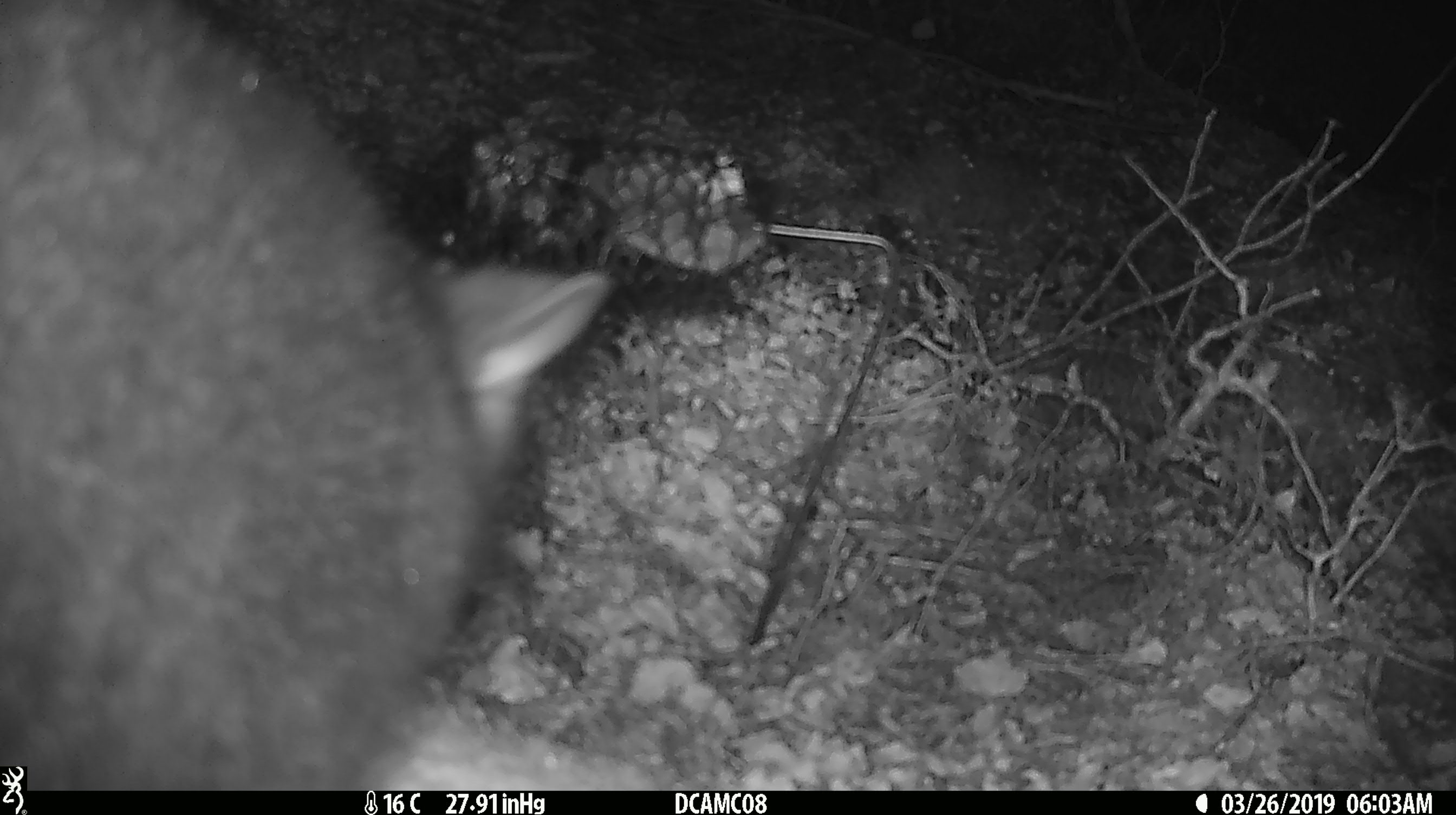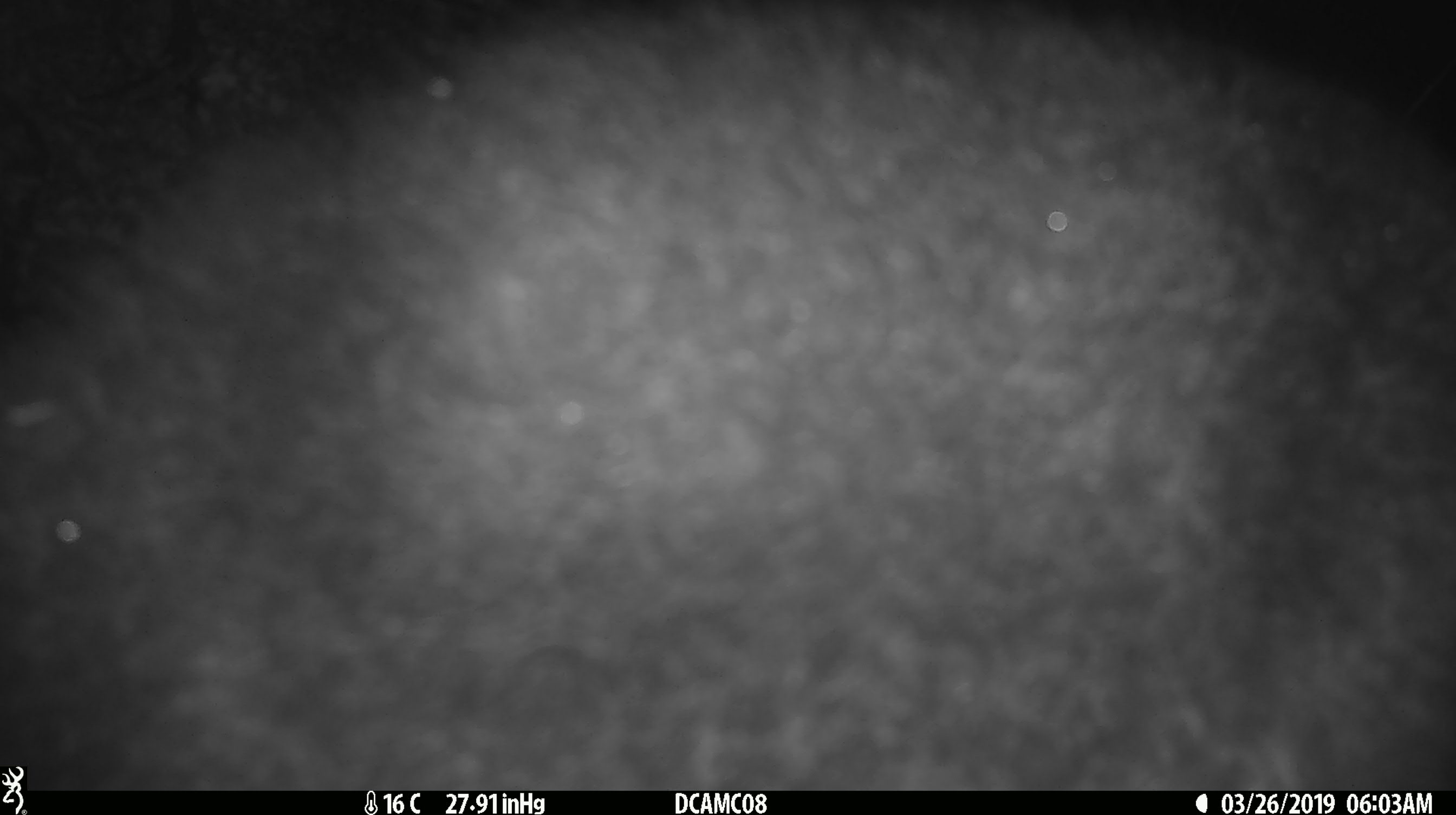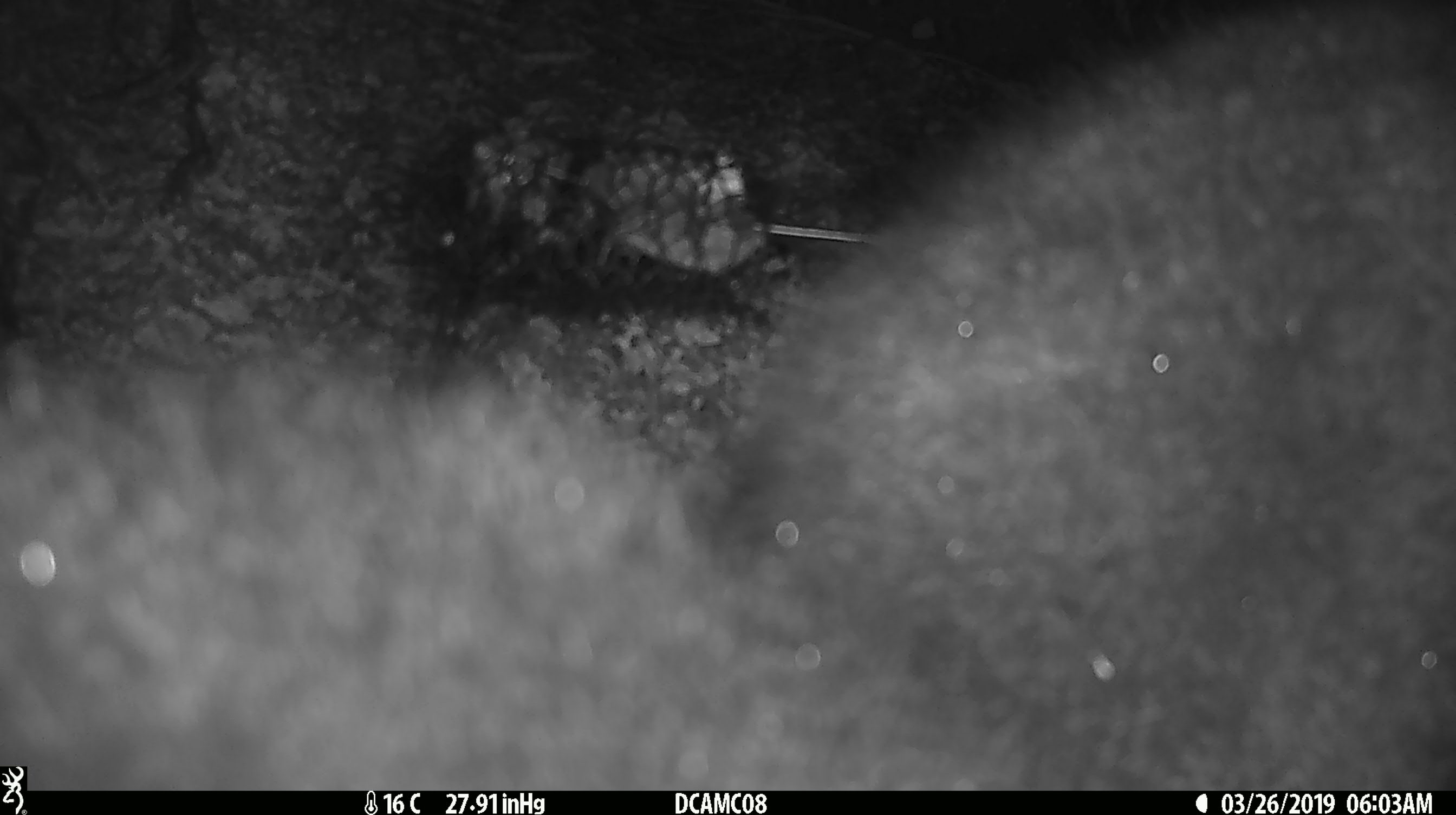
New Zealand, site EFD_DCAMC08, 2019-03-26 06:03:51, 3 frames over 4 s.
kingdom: Animalia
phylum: Chordata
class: Mammalia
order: Diprotodontia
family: Phalangeridae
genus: Trichosurus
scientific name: Trichosurus vulpecula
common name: common brushtail possum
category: possum